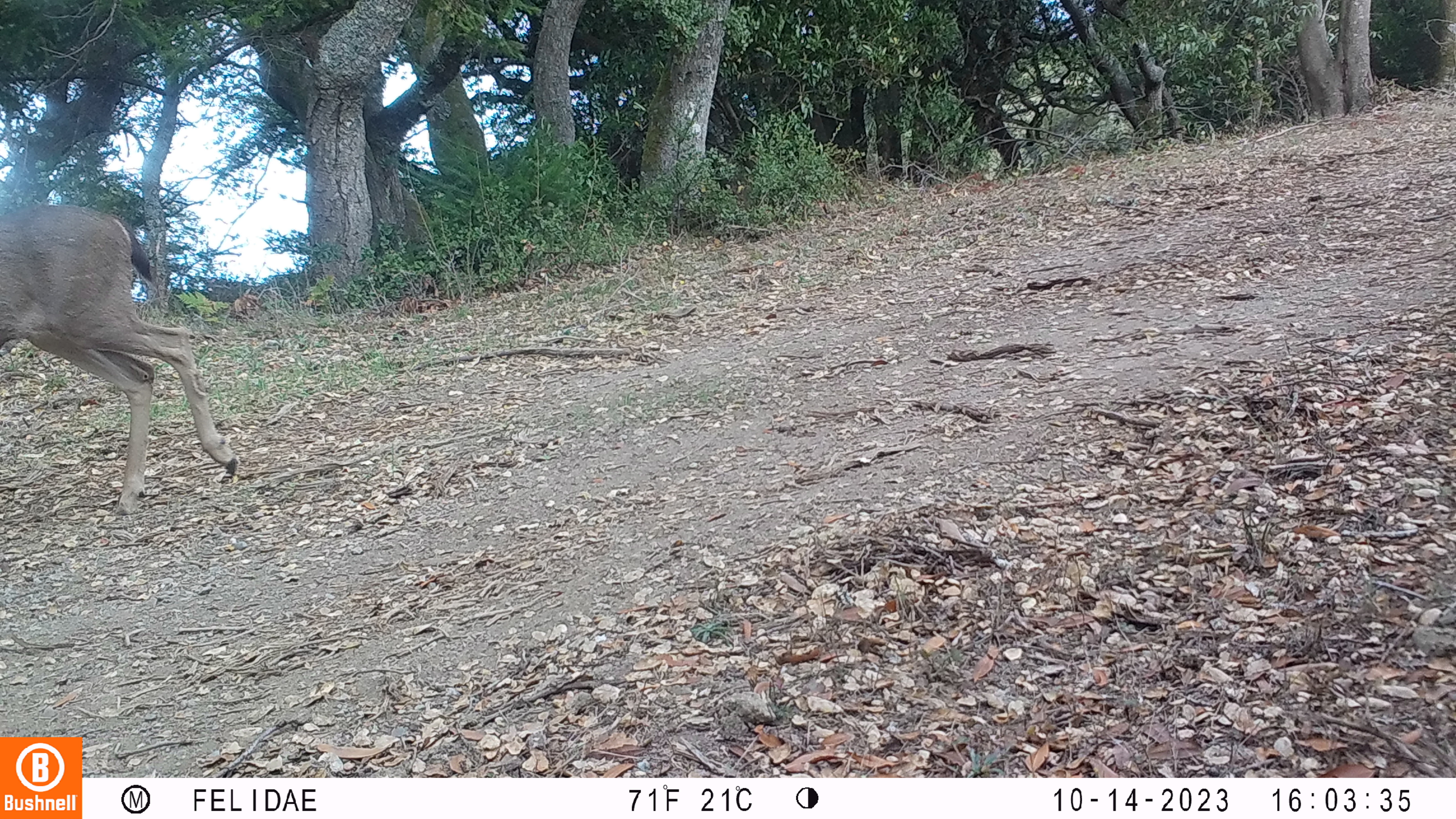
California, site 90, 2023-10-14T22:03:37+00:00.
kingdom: Animalia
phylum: Chordata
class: Mammalia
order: Artiodactyla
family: Cervidae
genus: Odocoileus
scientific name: Odocoileus hemionus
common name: mule deer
Mule deer (Odocoileus hemionus).